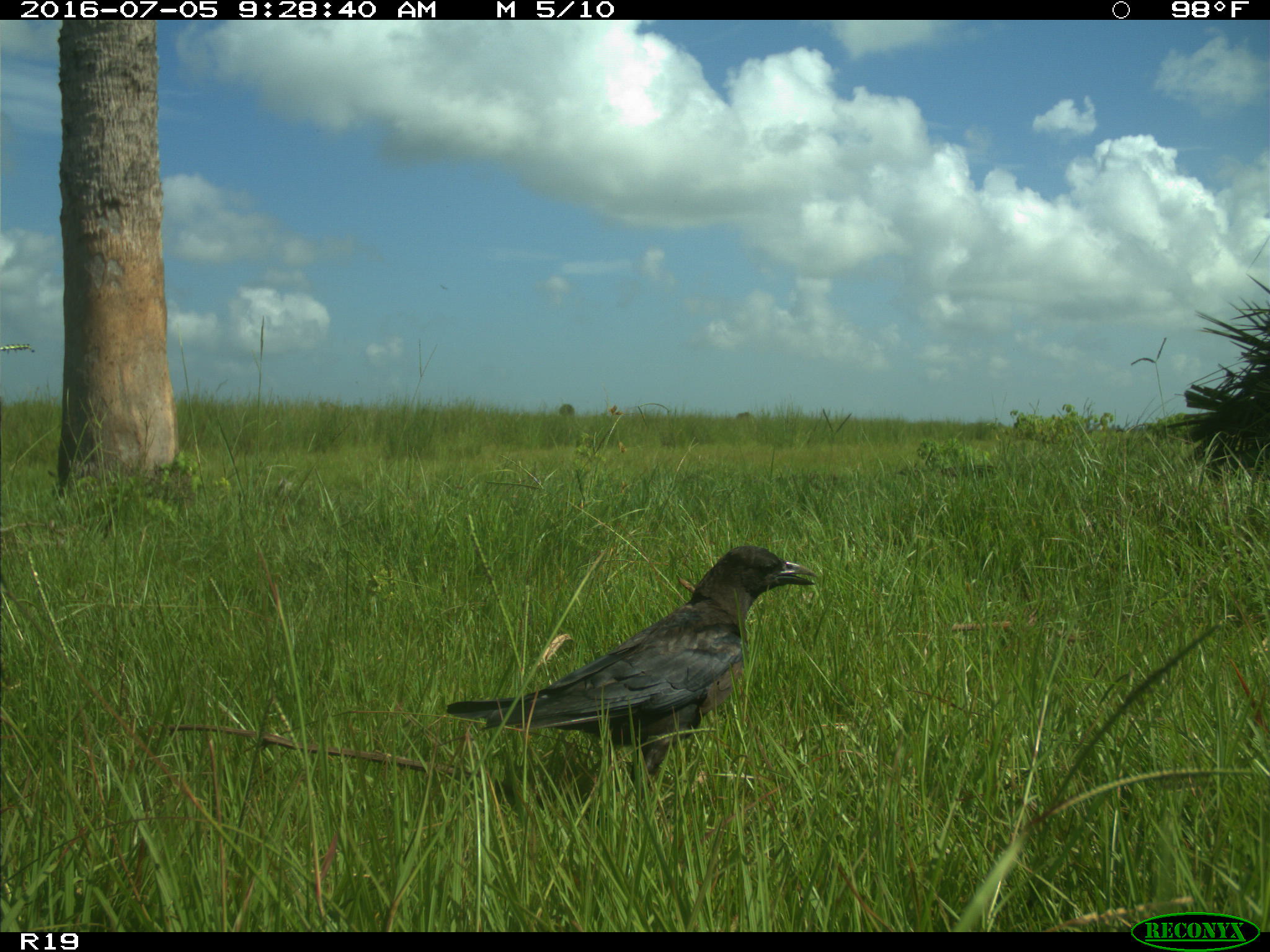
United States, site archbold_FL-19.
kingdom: Animalia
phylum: Chordata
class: Aves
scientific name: Aves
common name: birds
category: unidentified bird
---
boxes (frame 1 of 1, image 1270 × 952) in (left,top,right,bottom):
animal: (446,545,819,797)